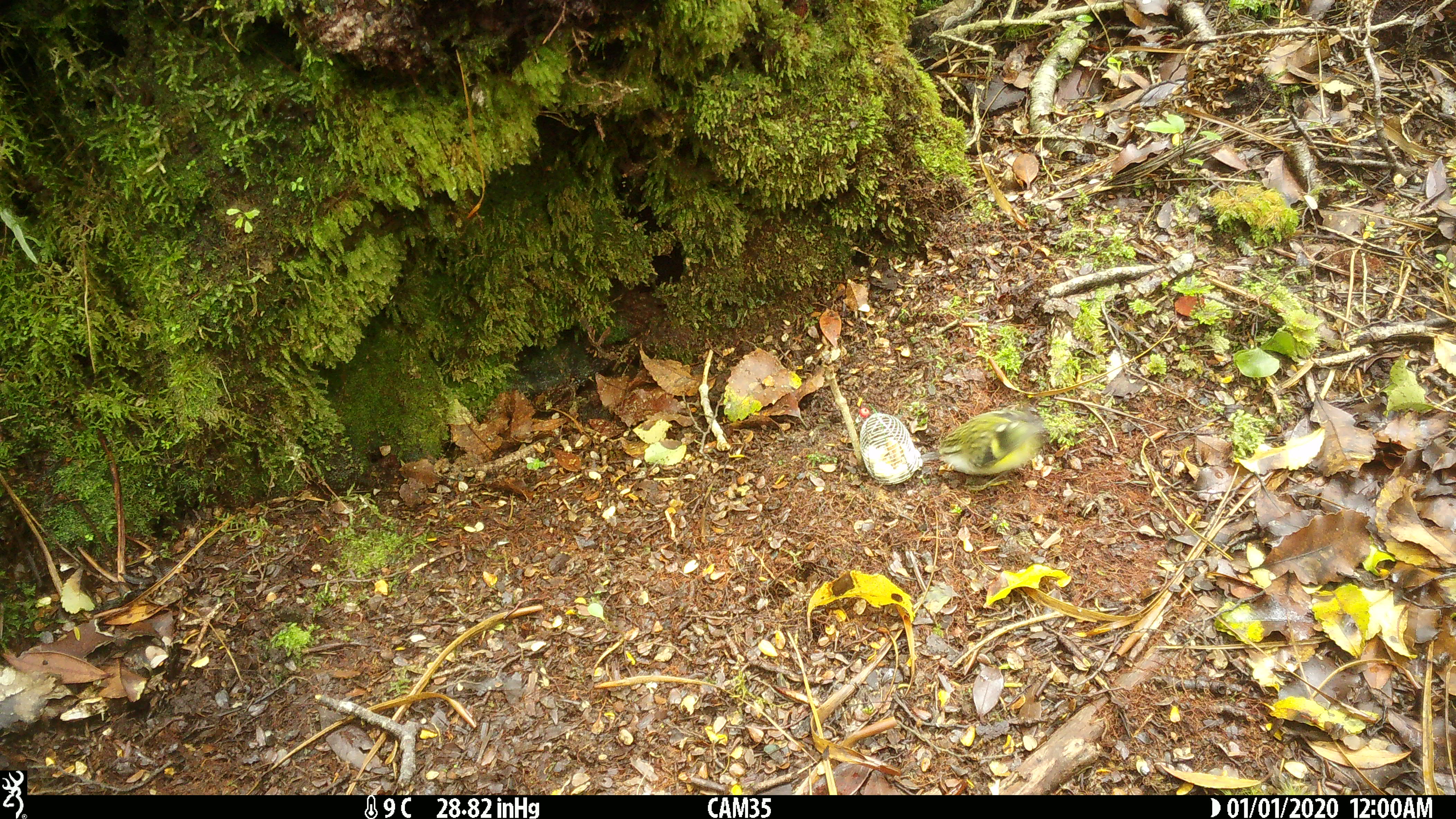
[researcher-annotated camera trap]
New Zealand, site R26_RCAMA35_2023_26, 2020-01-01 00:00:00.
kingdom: Animalia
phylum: Chordata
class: Aves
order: Passeriformes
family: Acanthisittidae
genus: Acanthisitta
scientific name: Acanthisitta chloris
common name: rifleman